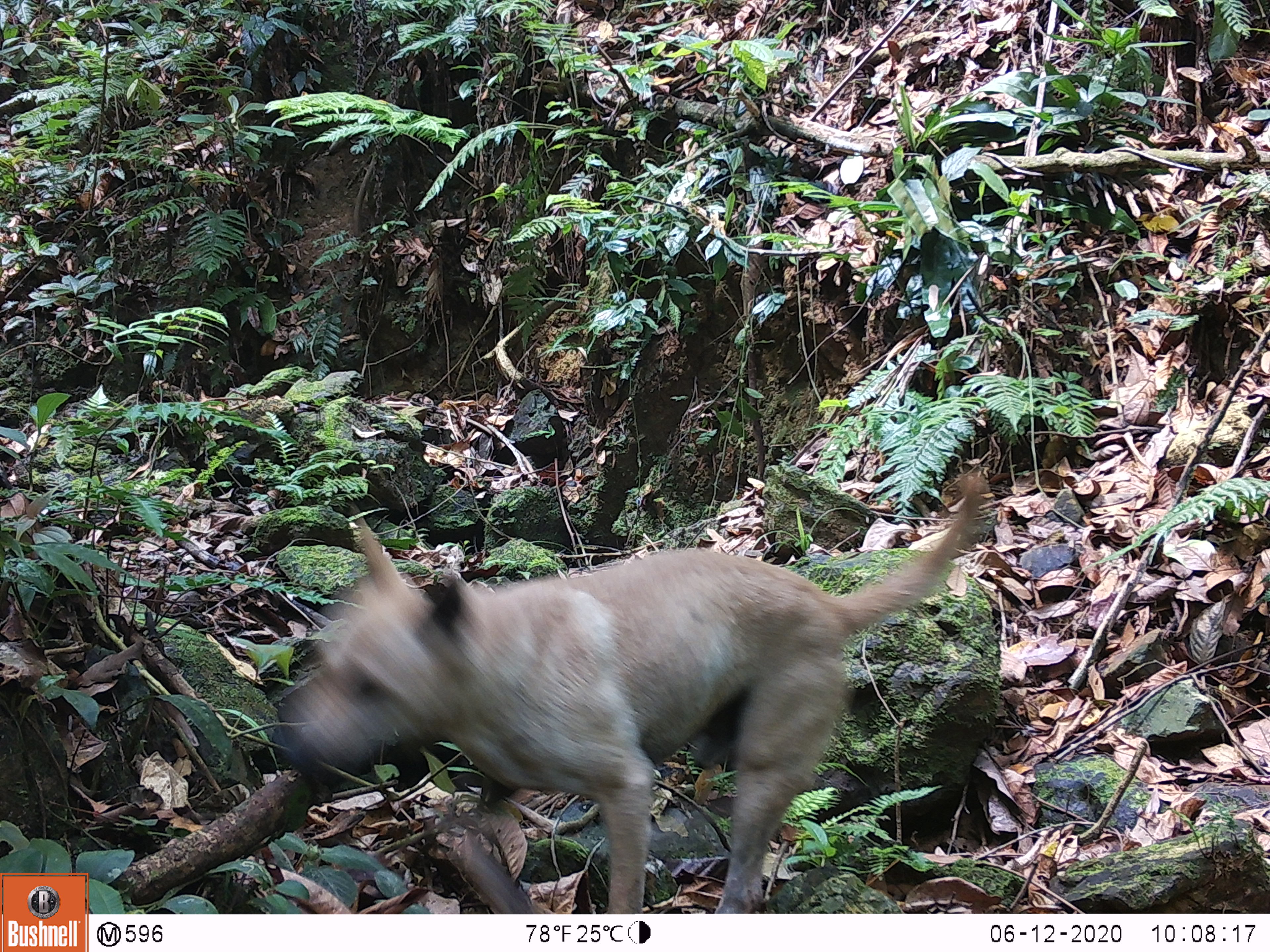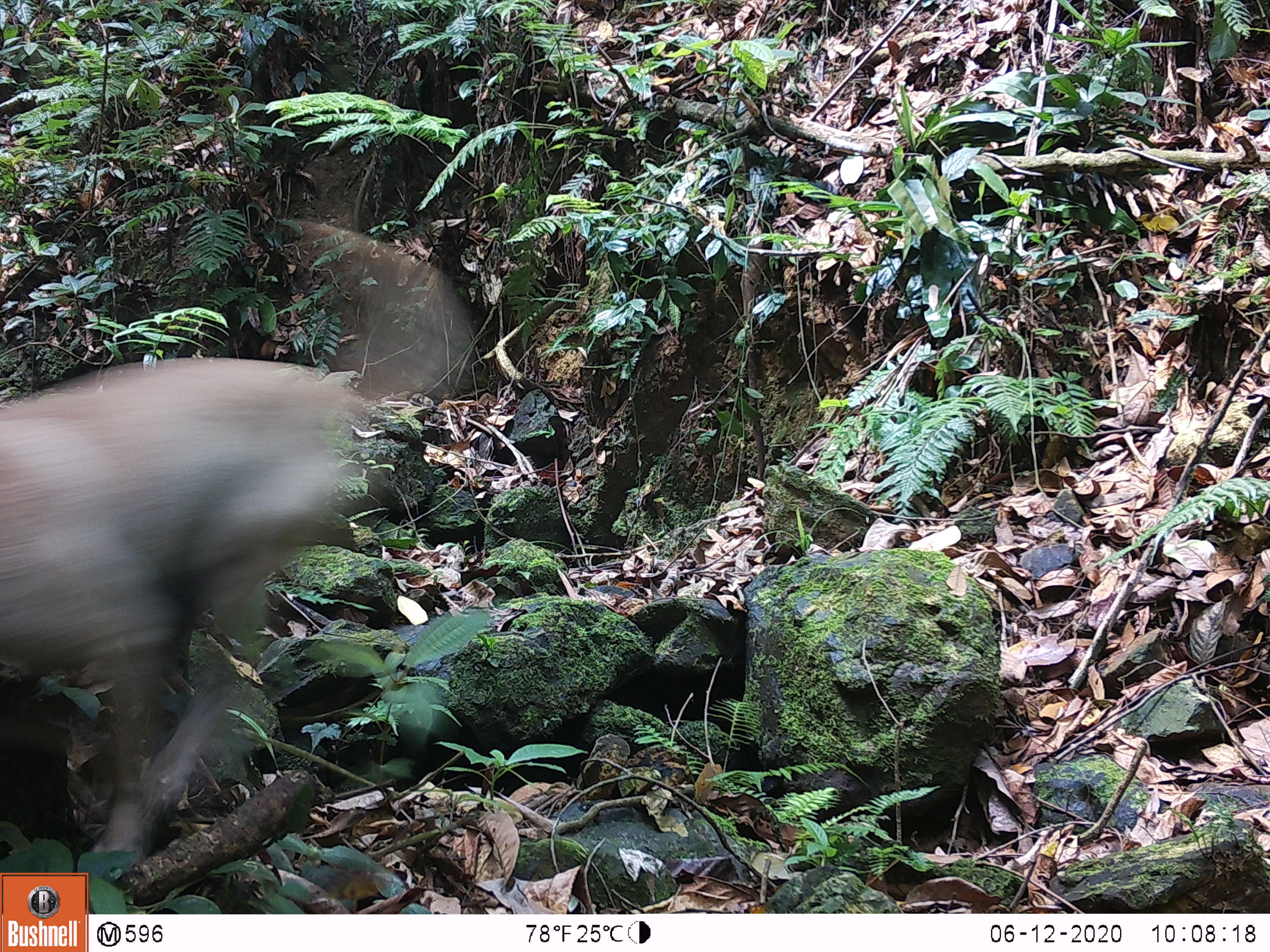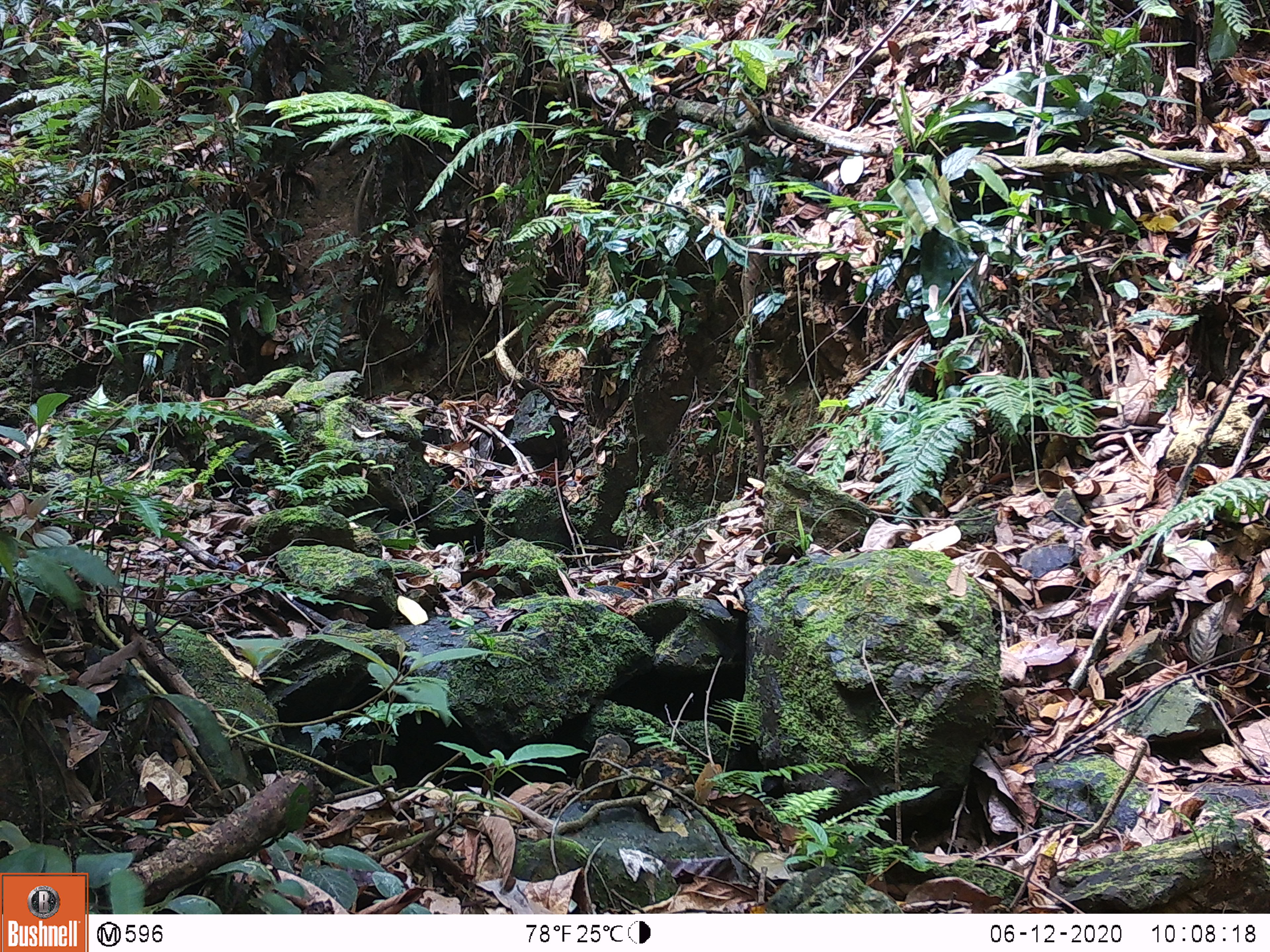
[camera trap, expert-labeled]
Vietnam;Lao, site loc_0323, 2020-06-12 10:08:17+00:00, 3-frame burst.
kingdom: Animalia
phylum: Chordata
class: Mammalia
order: Carnivora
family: Canidae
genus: Canis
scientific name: Canis familiaris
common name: domestic dog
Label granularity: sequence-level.